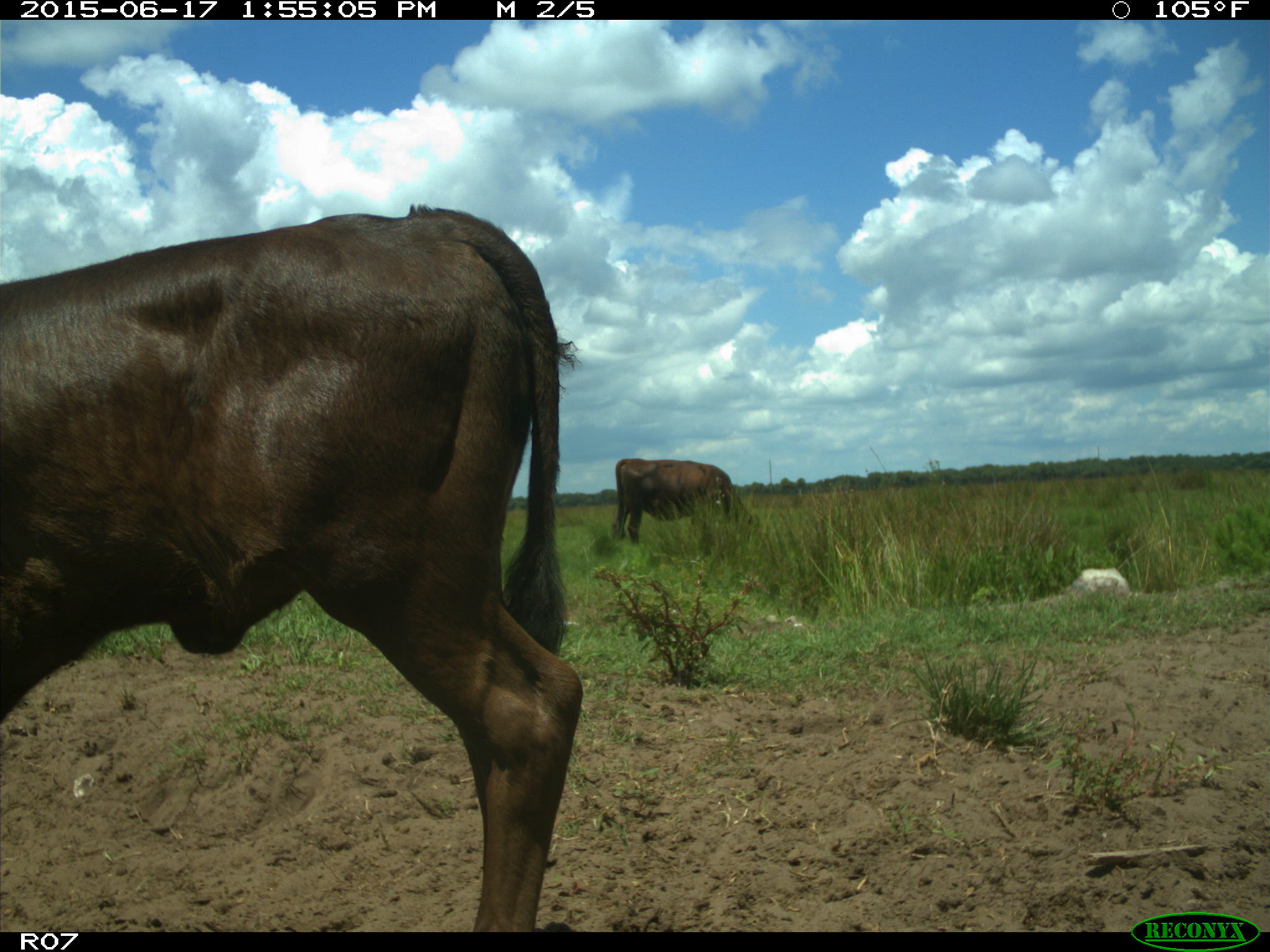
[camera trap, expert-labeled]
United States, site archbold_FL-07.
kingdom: Animalia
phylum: Chordata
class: Mammalia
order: Artiodactyla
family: Bovidae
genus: Bos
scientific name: Bos taurus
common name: domestic cow